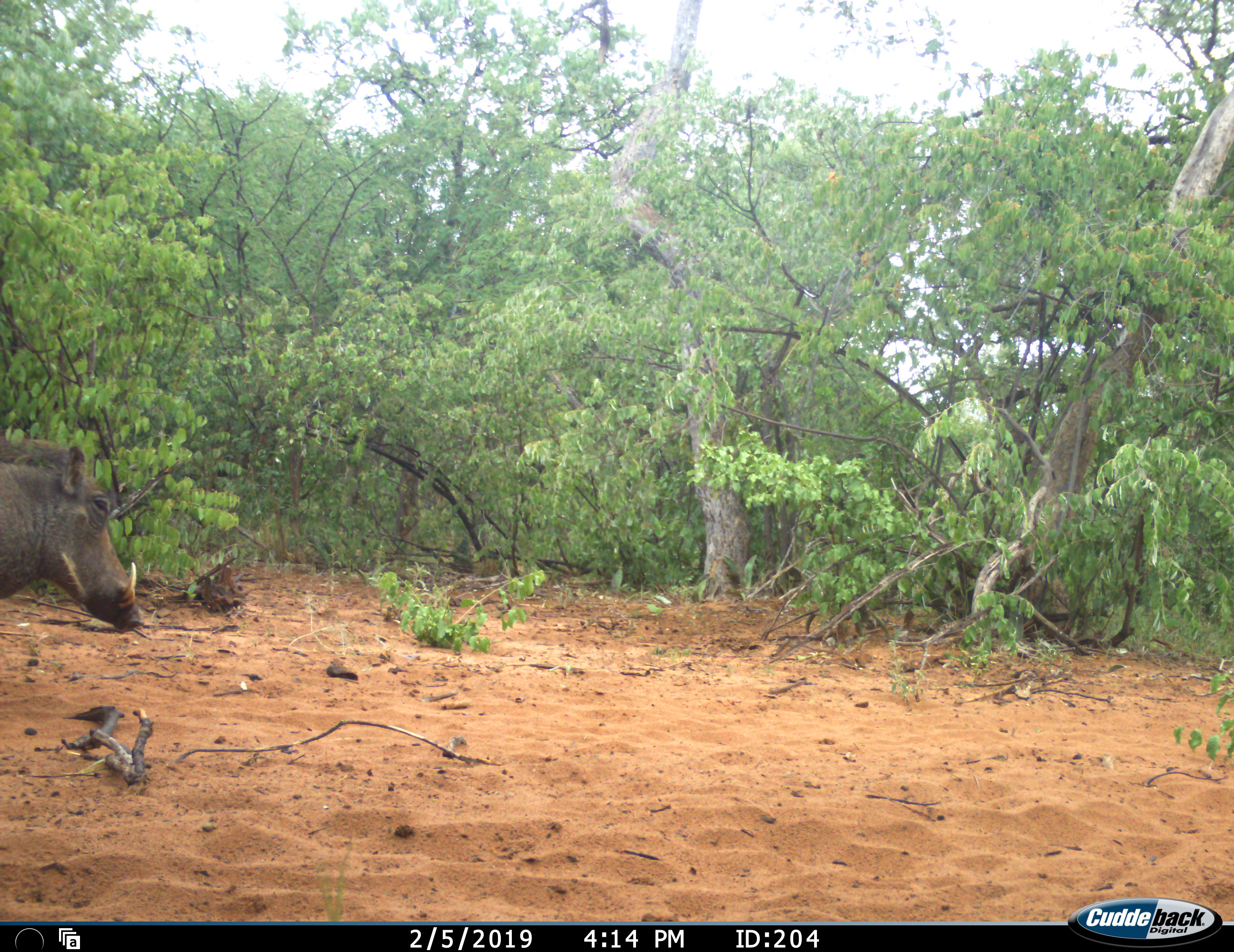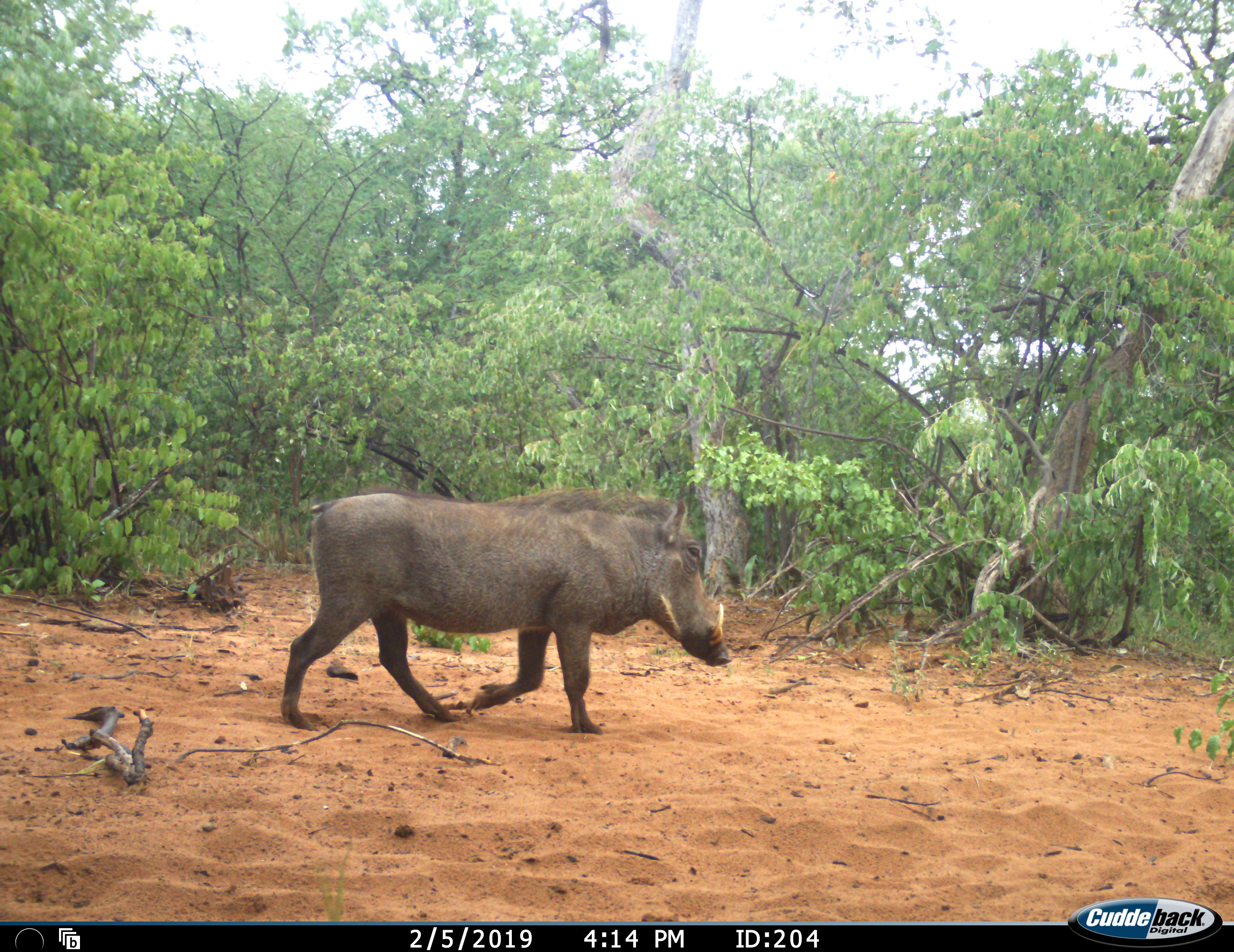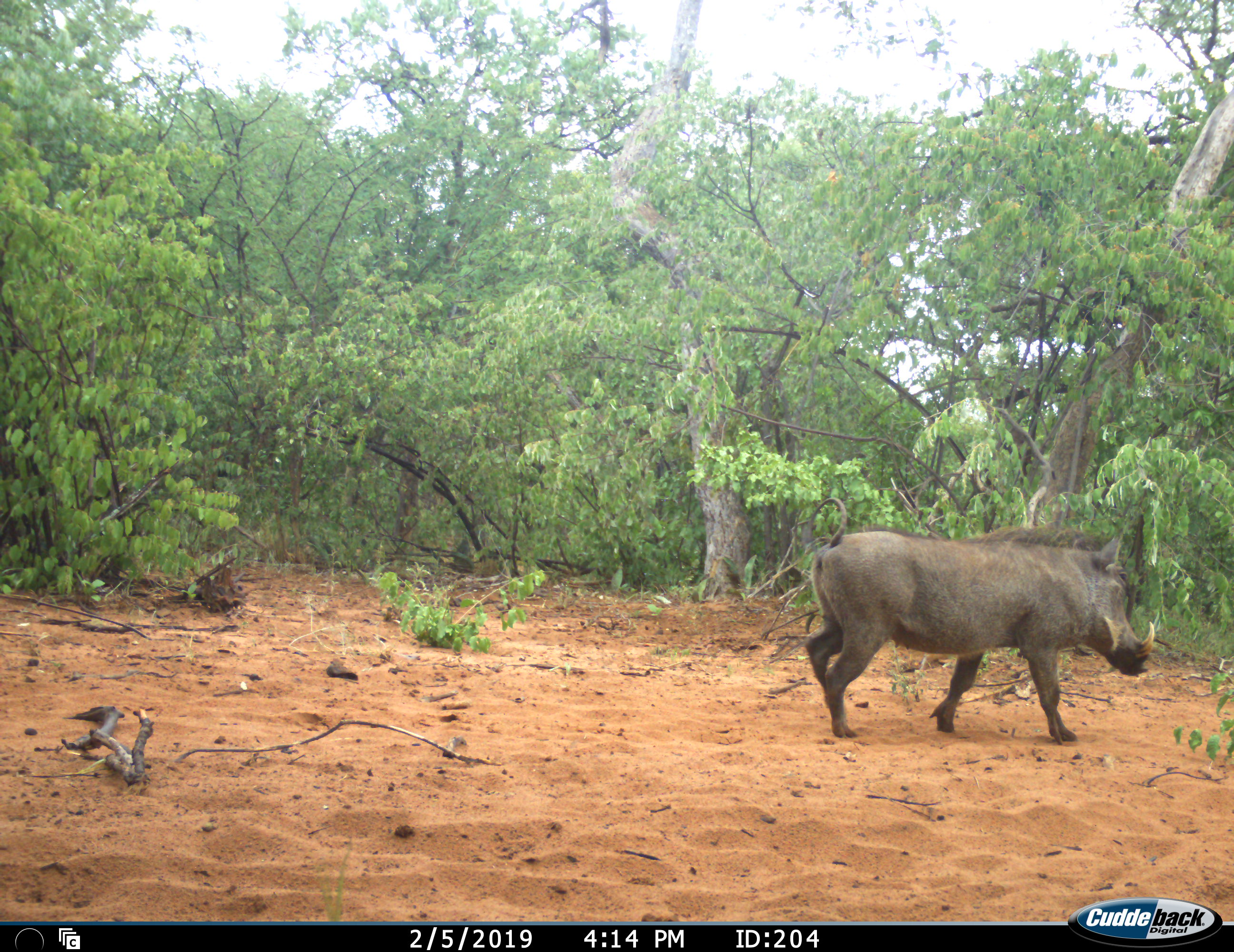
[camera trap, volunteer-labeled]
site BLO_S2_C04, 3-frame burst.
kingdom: Animalia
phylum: Chordata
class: Mammalia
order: Artiodactyla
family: Suidae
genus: Phacochoerus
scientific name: Phacochoerus africanus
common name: warthog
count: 1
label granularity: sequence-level